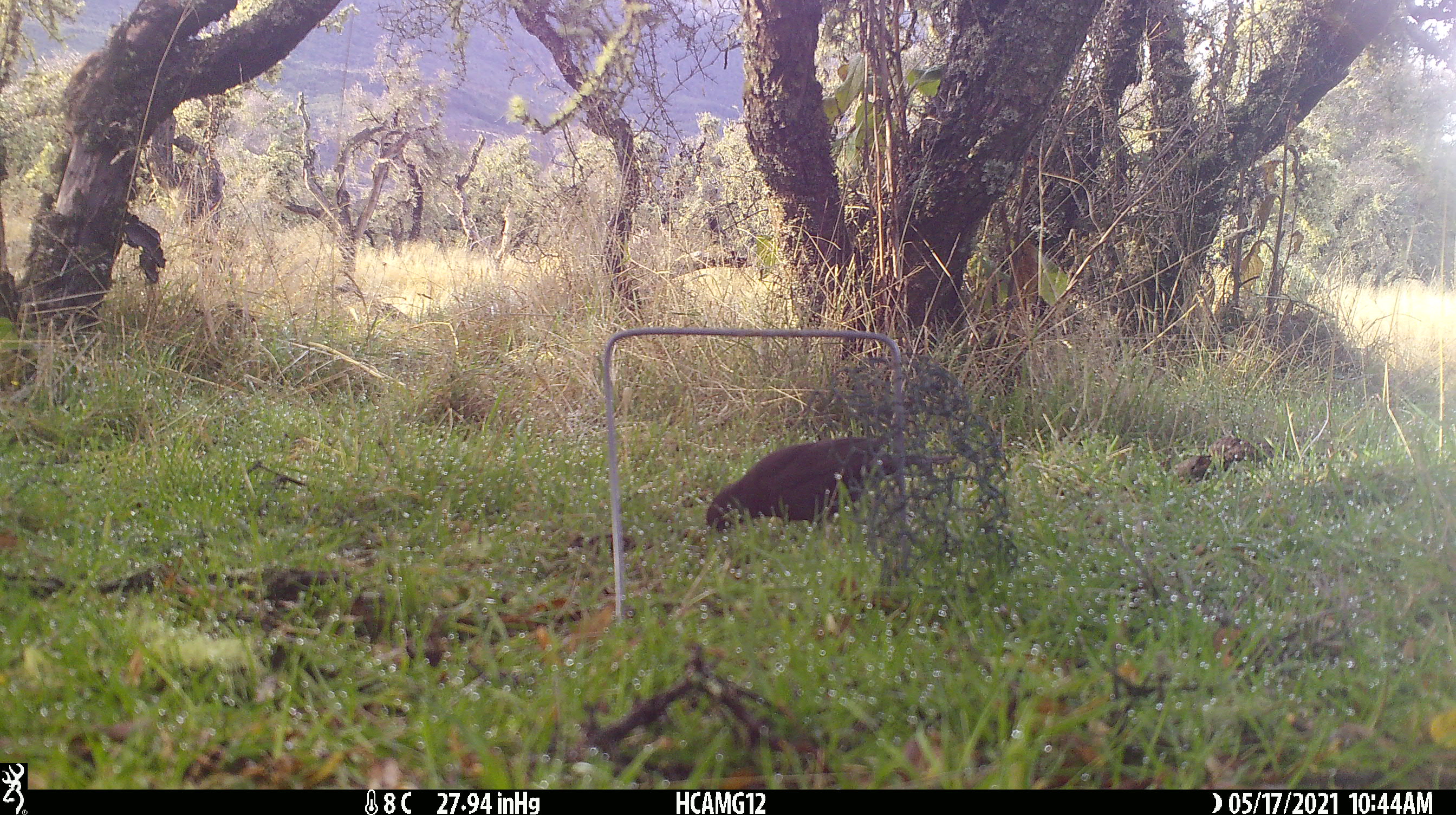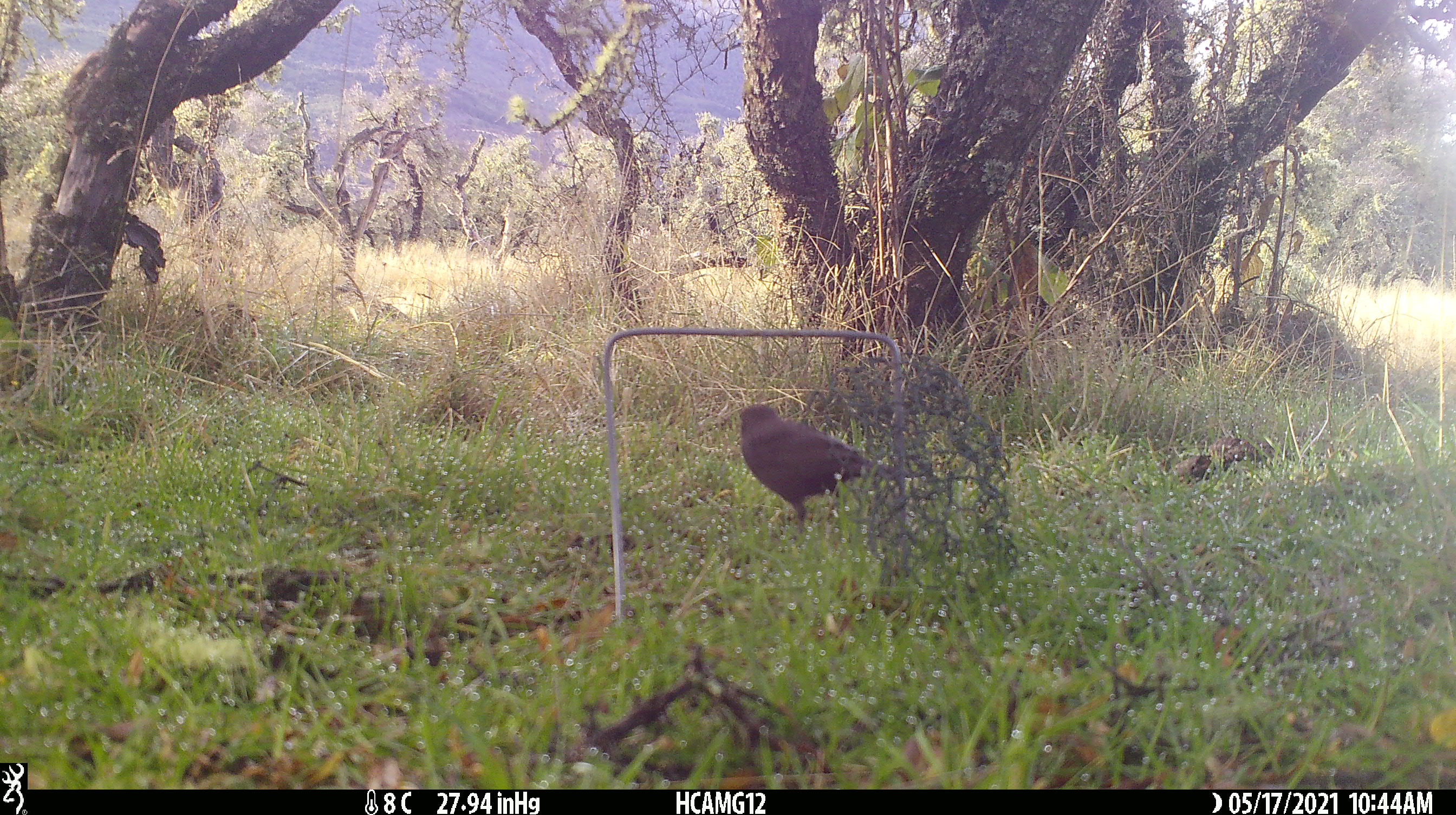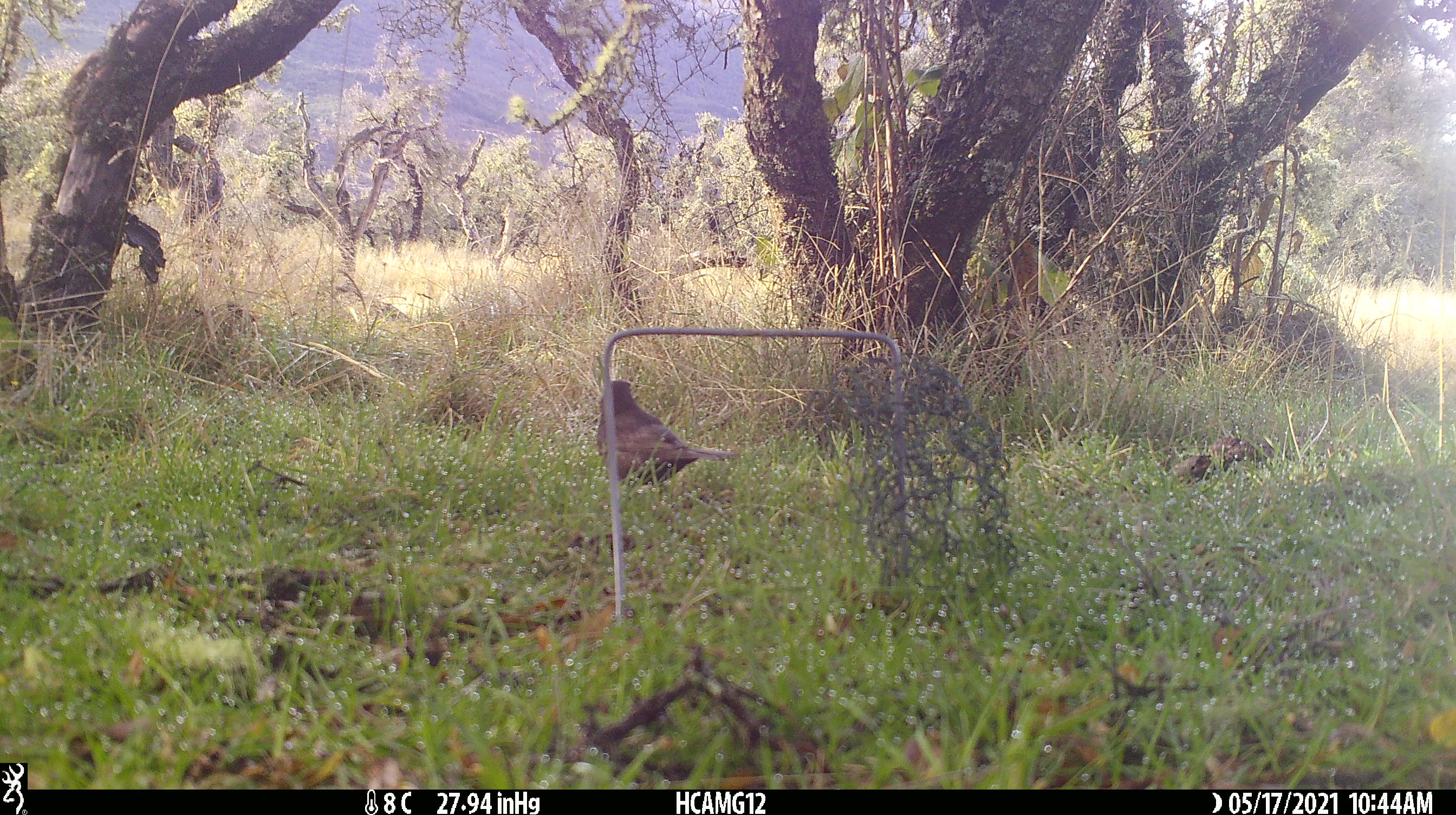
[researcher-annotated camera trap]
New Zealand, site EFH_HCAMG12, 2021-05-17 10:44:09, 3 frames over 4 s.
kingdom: Animalia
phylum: Chordata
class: Aves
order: Passeriformes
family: Turdidae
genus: Turdus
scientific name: Turdus merula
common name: eurasian blackbird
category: blackbird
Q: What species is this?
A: Blackbird (eurasian blackbird) (Turdus merula).